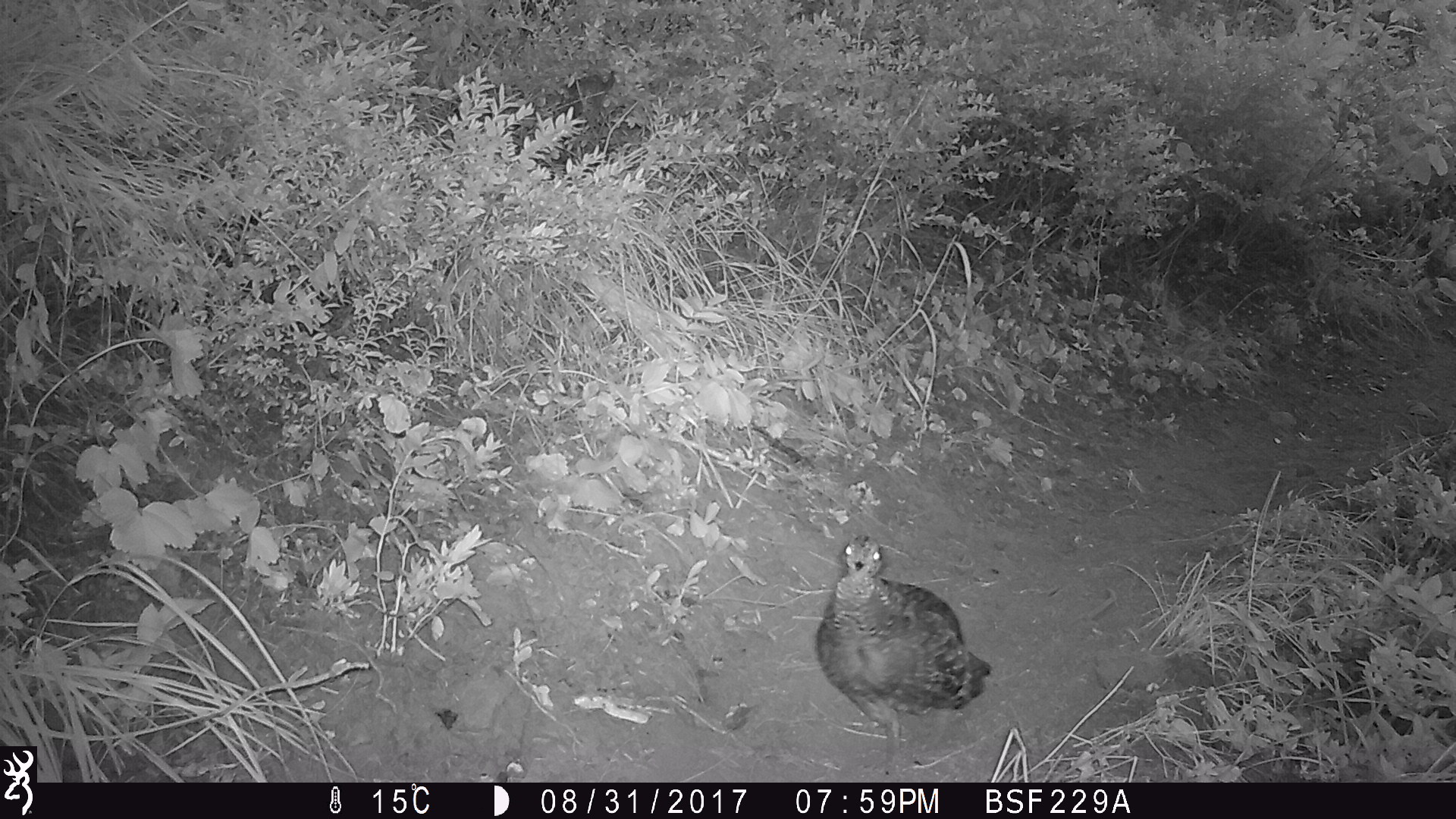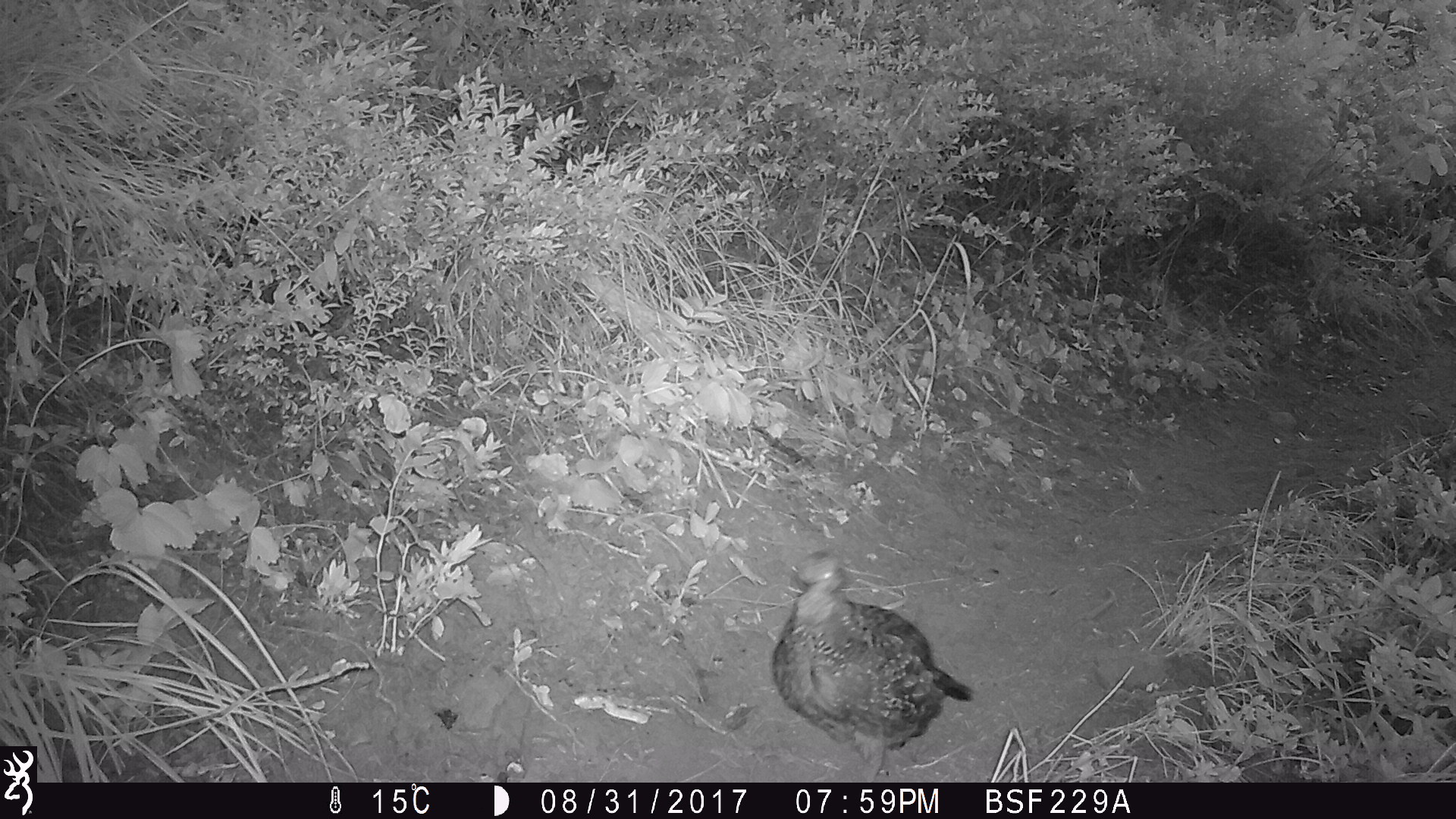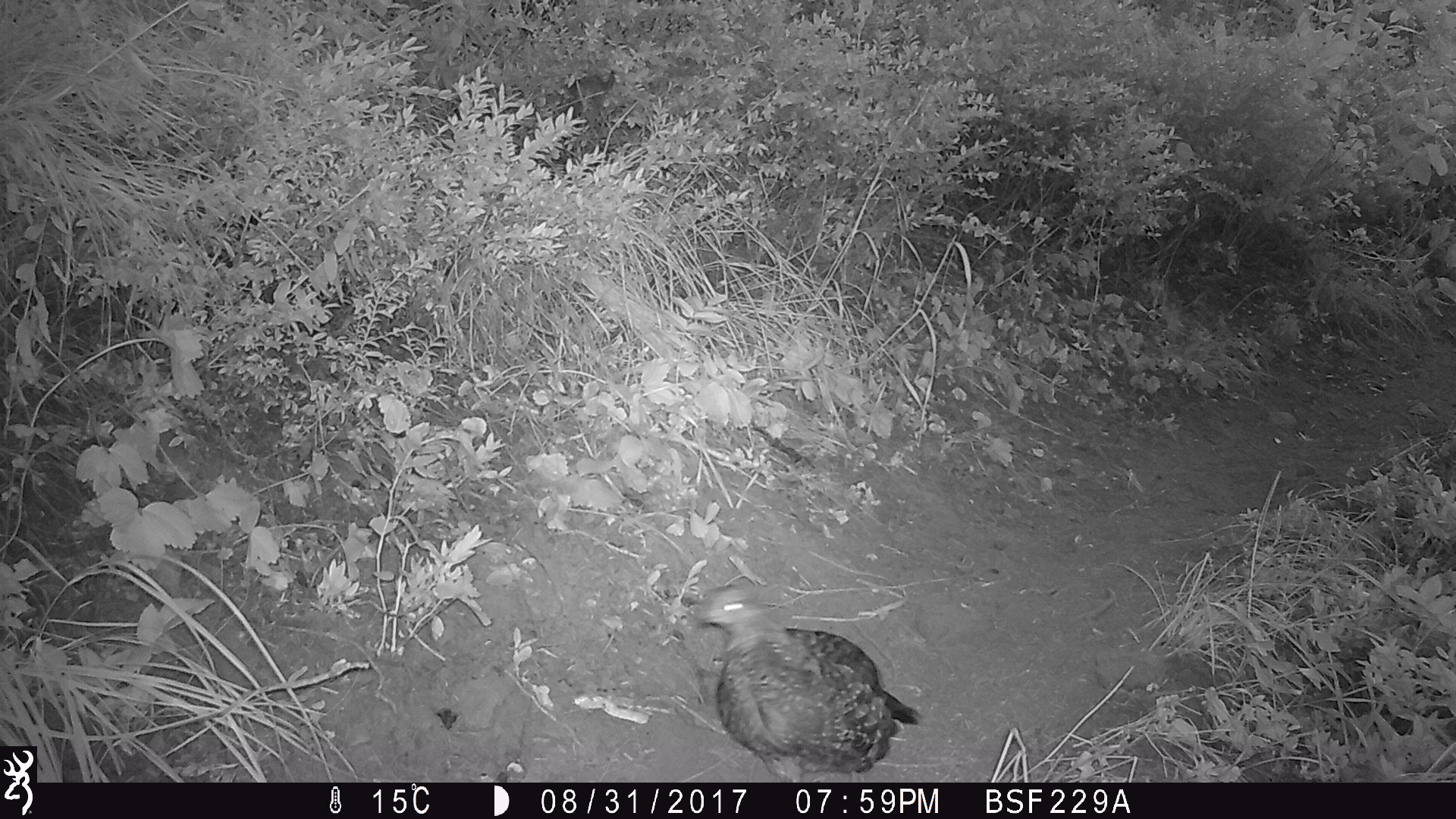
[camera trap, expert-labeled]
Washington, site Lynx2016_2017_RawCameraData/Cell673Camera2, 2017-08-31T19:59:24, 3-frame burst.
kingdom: Animalia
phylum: Chordata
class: Aves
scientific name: Aves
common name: birds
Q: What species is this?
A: Aves (birds).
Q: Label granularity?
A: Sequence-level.